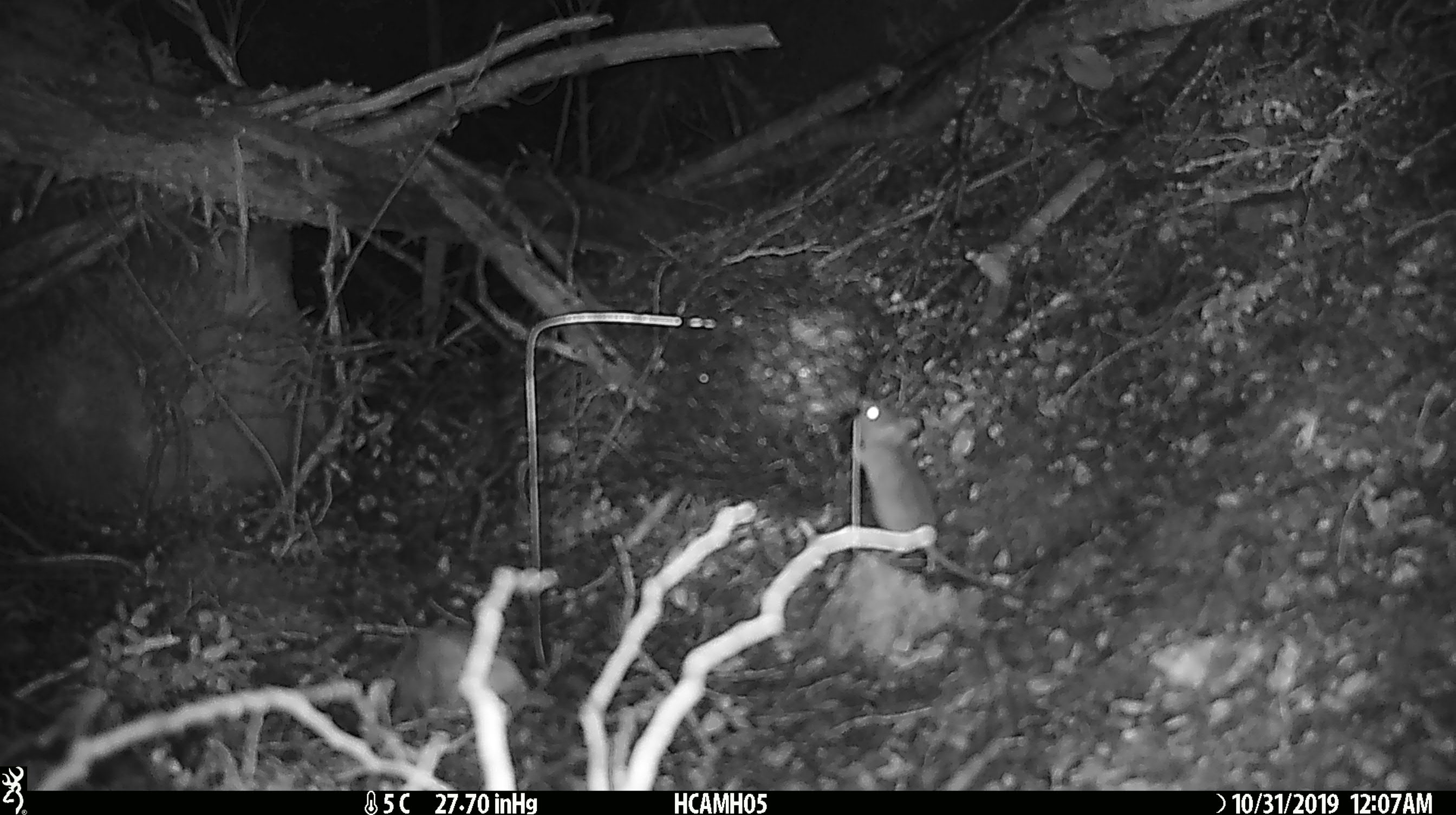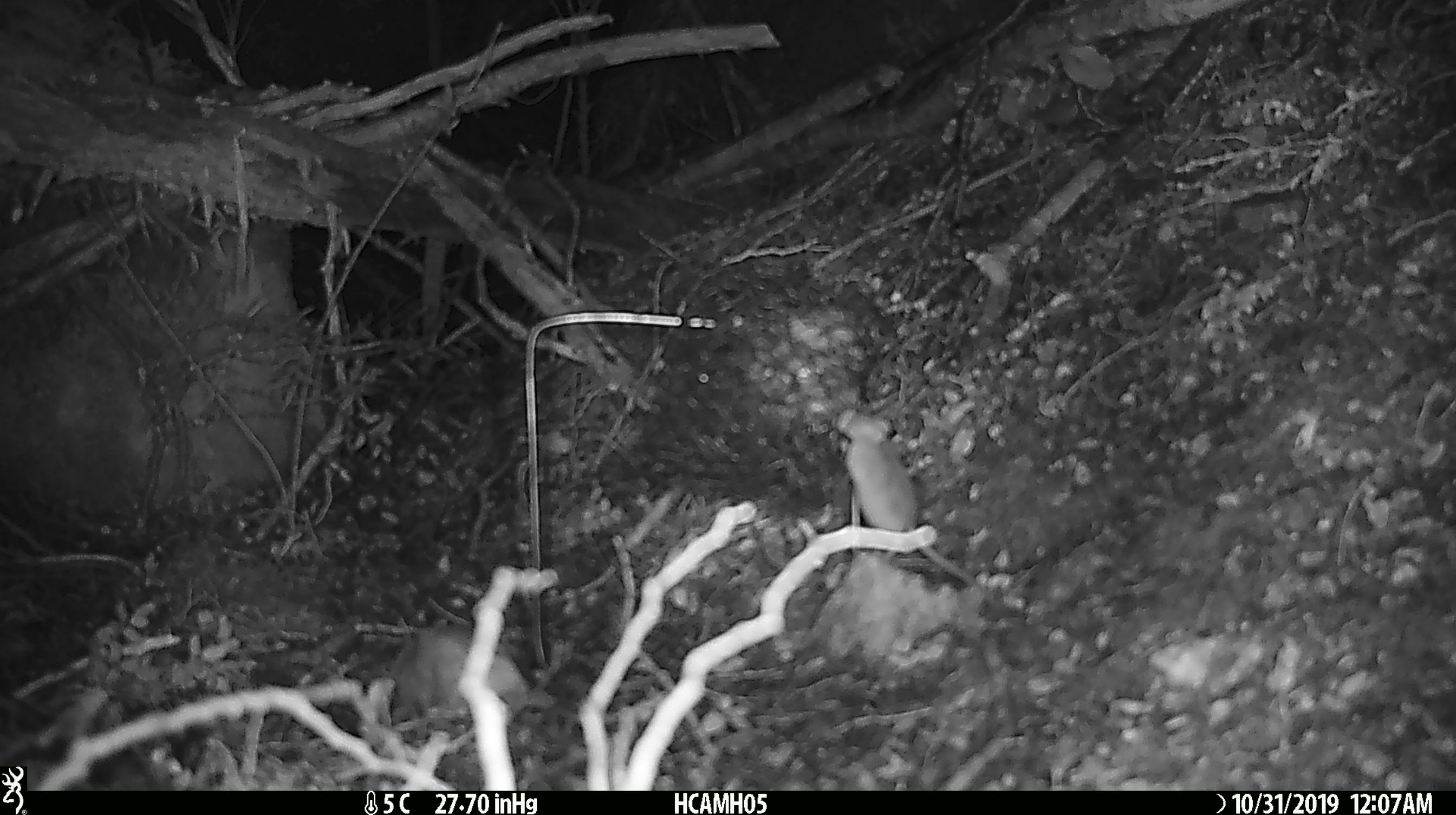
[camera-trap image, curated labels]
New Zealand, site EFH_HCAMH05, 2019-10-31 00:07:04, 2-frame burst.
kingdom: Animalia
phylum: Chordata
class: Mammalia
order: Rodentia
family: Muridae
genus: Mus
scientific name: Mus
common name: mouse